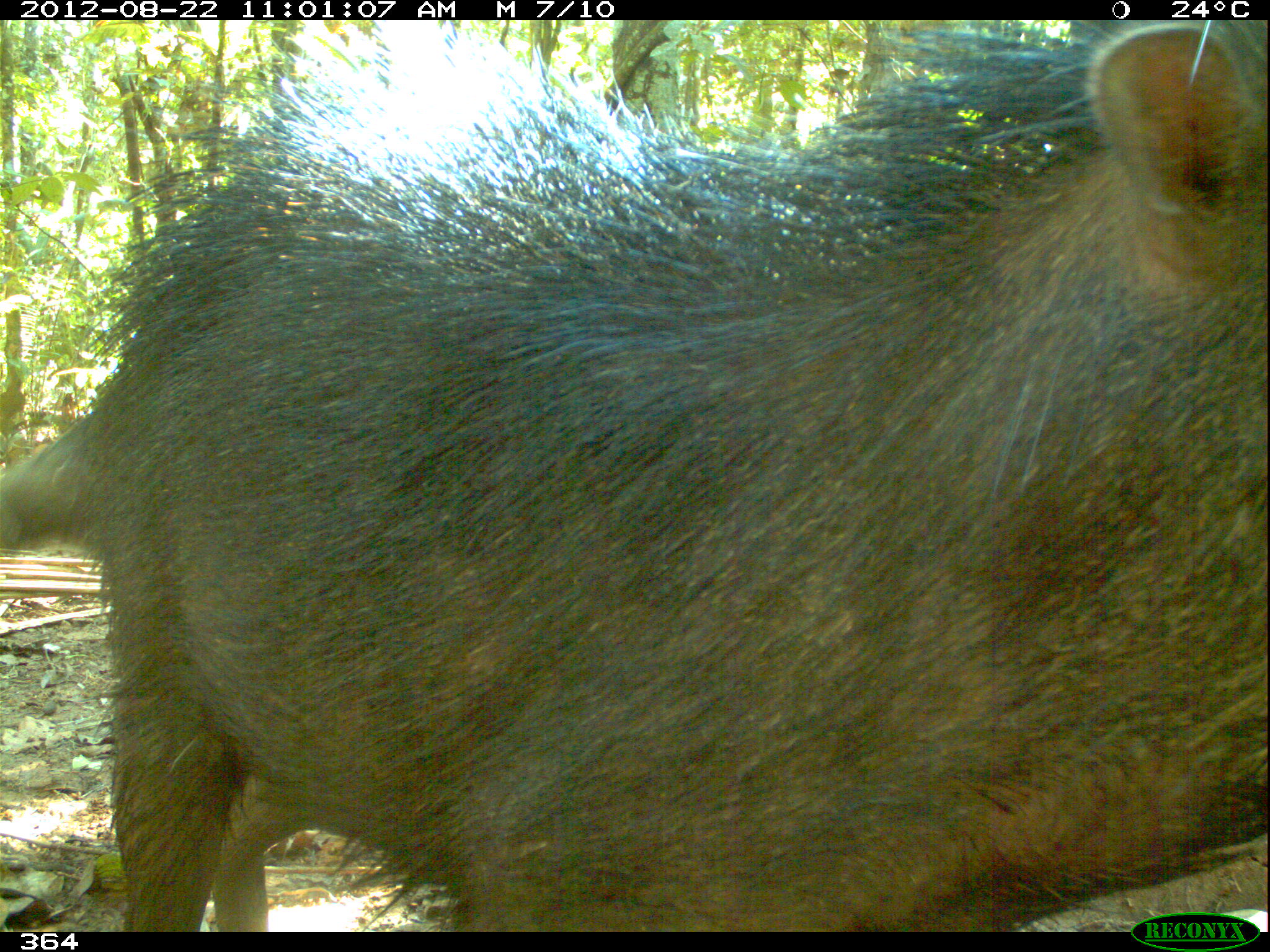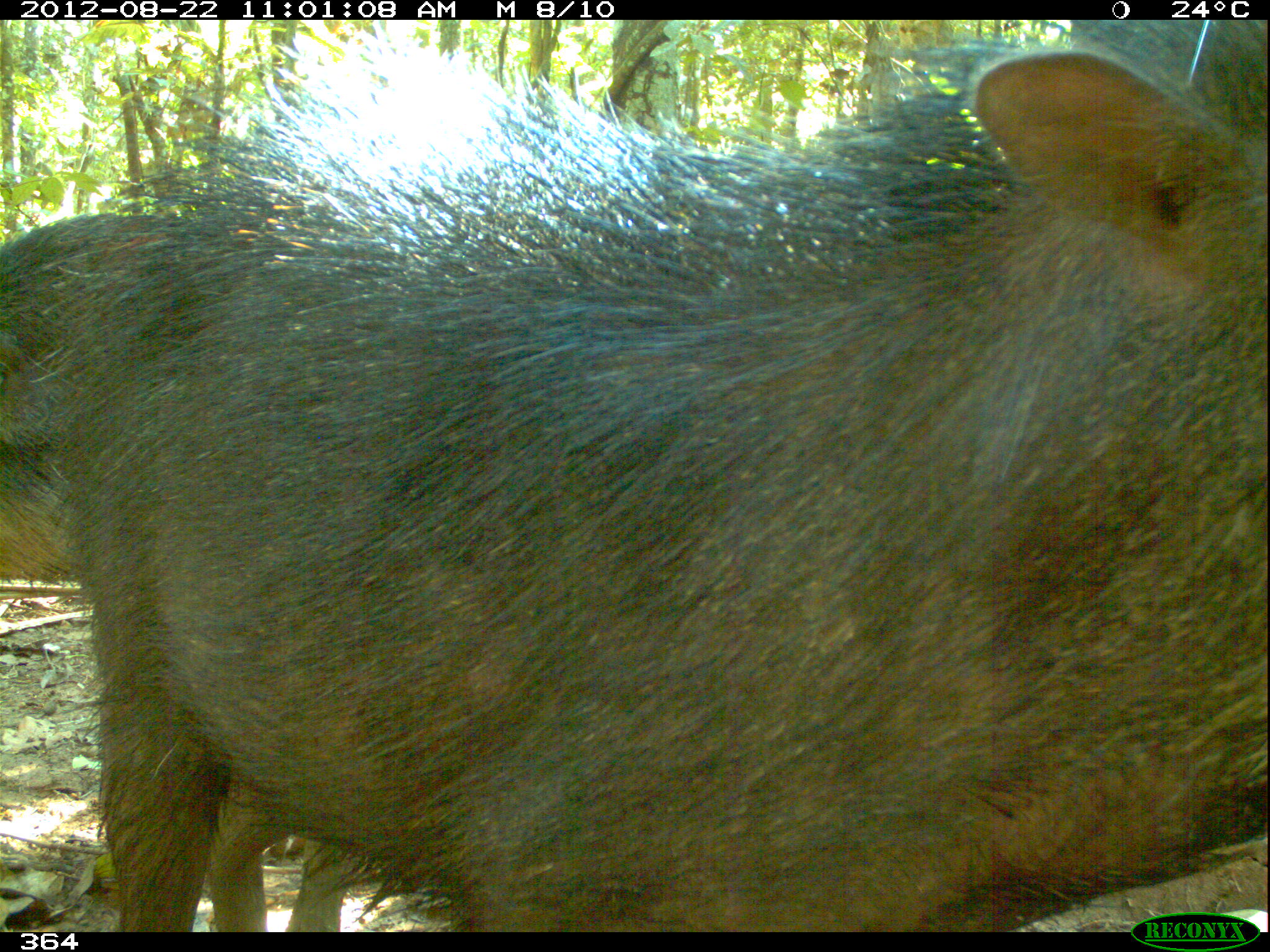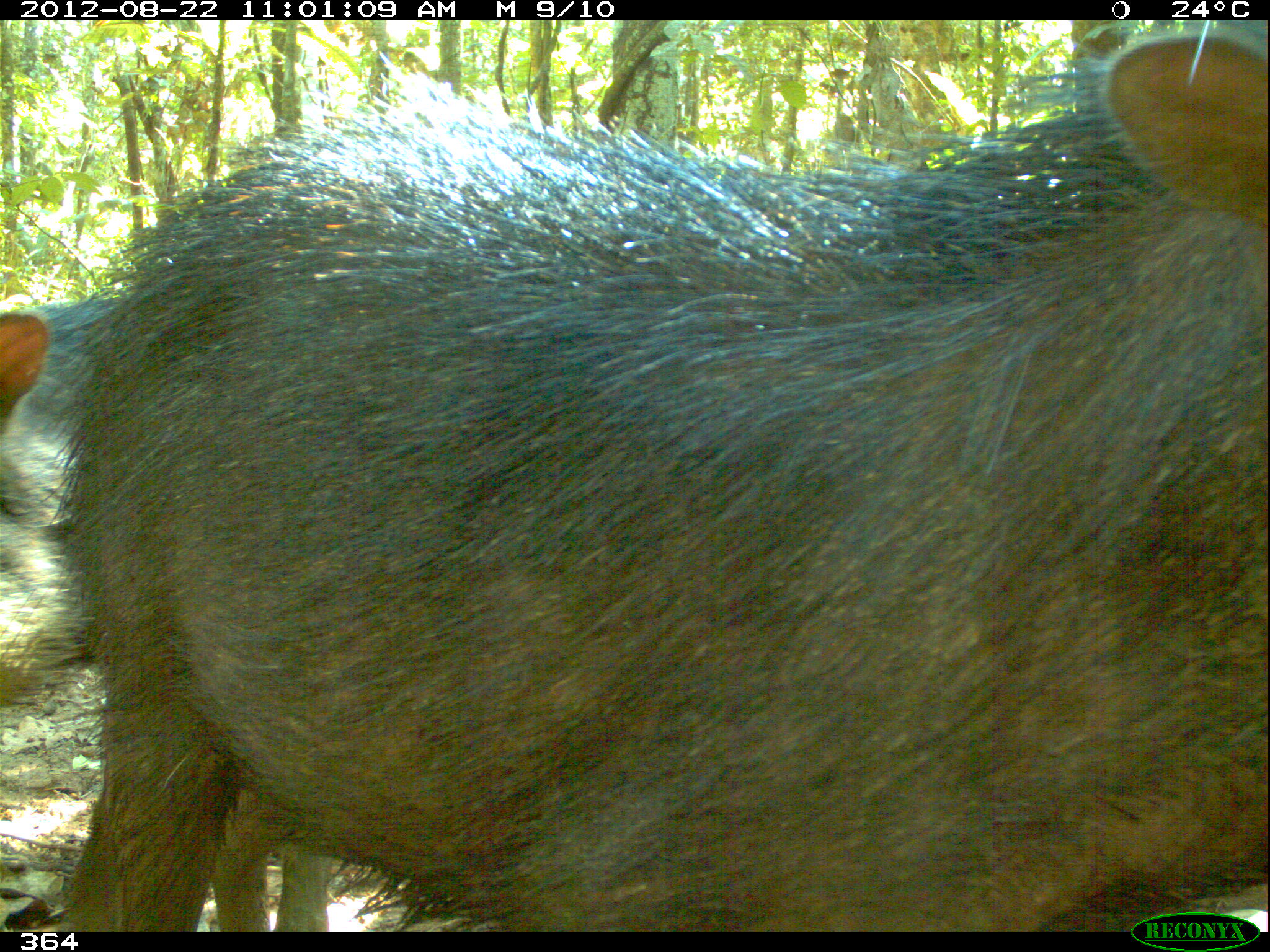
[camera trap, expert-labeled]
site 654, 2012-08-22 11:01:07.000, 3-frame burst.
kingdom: Animalia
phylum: Chordata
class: Mammalia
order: Artiodactyla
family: Tayassuidae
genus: Tayassu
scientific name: Tayassu pecari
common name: white-lipped peccary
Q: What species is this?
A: Tayassu pecari (white-lipped peccary).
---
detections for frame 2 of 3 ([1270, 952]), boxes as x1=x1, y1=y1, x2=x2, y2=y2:
tayassu pecari: x1=71, y1=19, x2=1268, y2=927; x1=0, y1=210, x2=341, y2=927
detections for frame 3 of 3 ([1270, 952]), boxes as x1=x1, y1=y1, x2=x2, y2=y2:
tayassu pecari: x1=42, y1=15, x2=1268, y2=927; x1=0, y1=296, x2=340, y2=925